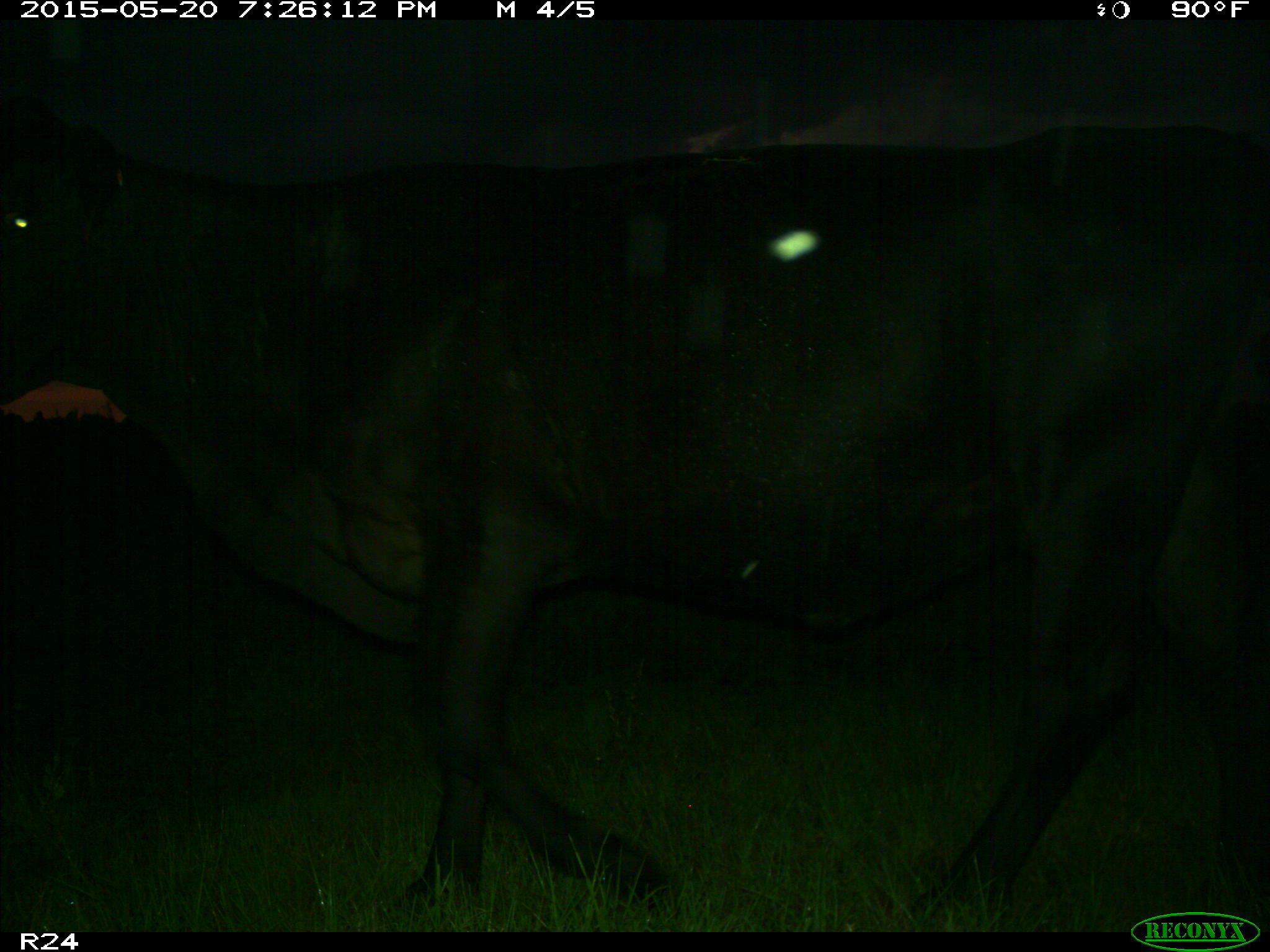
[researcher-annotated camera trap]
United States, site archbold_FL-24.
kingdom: Animalia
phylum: Chordata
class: Mammalia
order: Artiodactyla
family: Bovidae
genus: Bos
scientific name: Bos taurus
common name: domestic cow